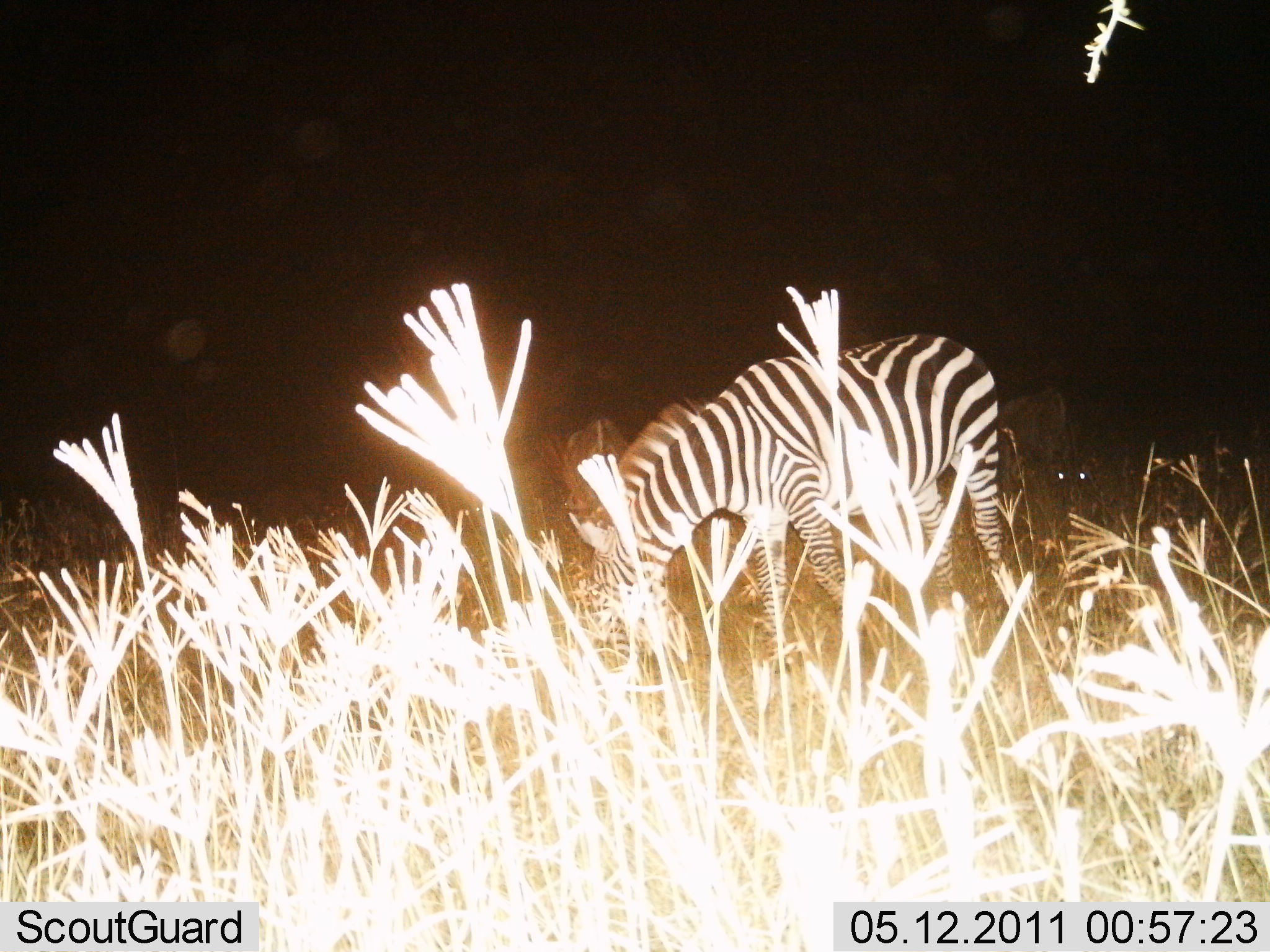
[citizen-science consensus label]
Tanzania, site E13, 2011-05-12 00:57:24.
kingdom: Animalia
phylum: Chordata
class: Mammalia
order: Perissodactyla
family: Equidae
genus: Equus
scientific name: Equus quagga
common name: plains zebra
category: zebra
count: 1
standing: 20%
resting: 0%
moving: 0%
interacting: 0%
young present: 0%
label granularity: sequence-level